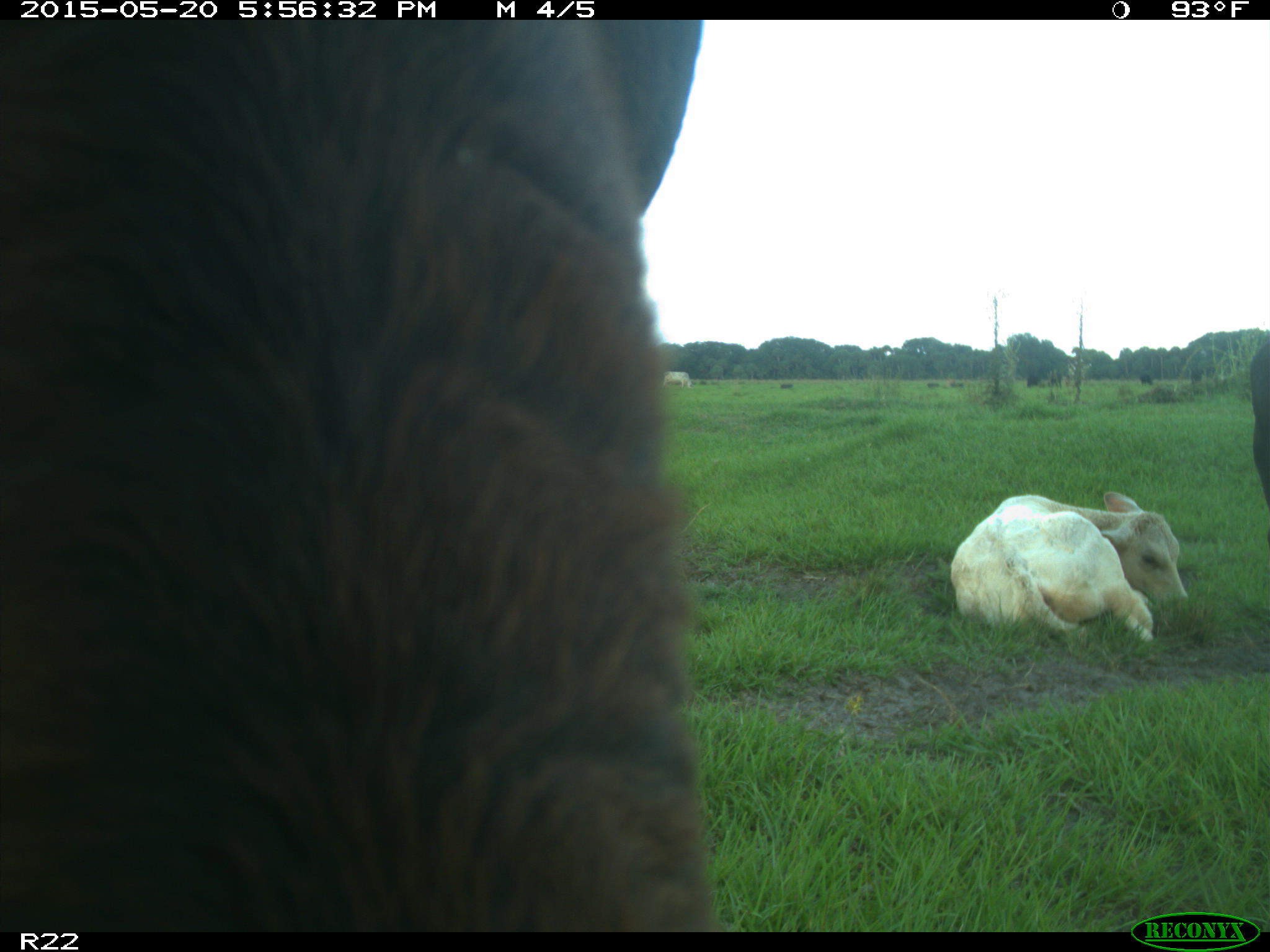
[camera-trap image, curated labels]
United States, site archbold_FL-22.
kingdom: Animalia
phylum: Chordata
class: Mammalia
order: Artiodactyla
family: Bovidae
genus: Bos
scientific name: Bos taurus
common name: domestic cow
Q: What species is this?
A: Bos taurus (domestic cow).